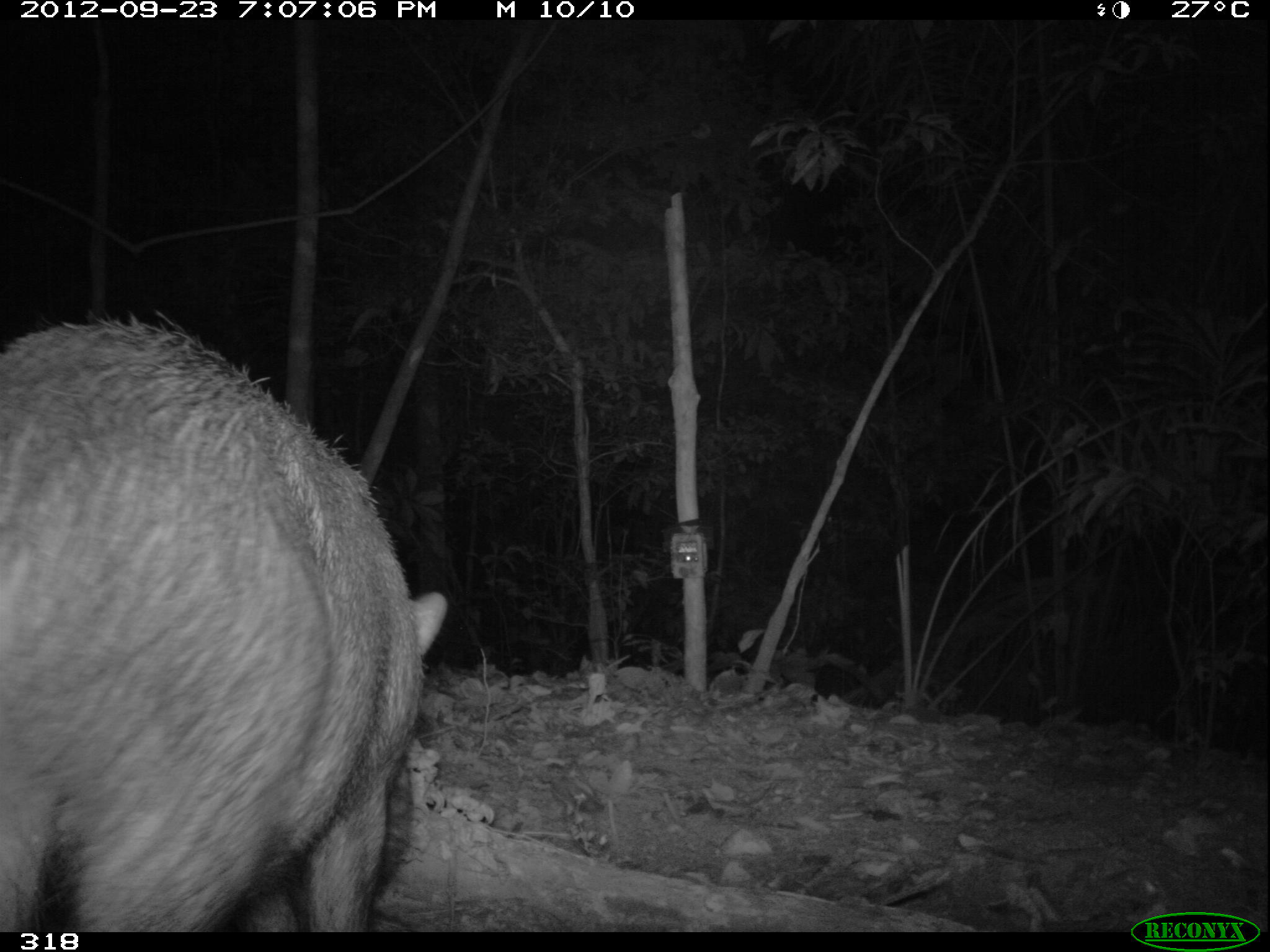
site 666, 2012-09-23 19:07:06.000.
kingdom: Animalia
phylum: Chordata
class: Mammalia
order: Artiodactyla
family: Tayassuidae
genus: Tayassu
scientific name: Tayassu pecari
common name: white-lipped peccary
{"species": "Tayassu pecari (white-lipped peccary)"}